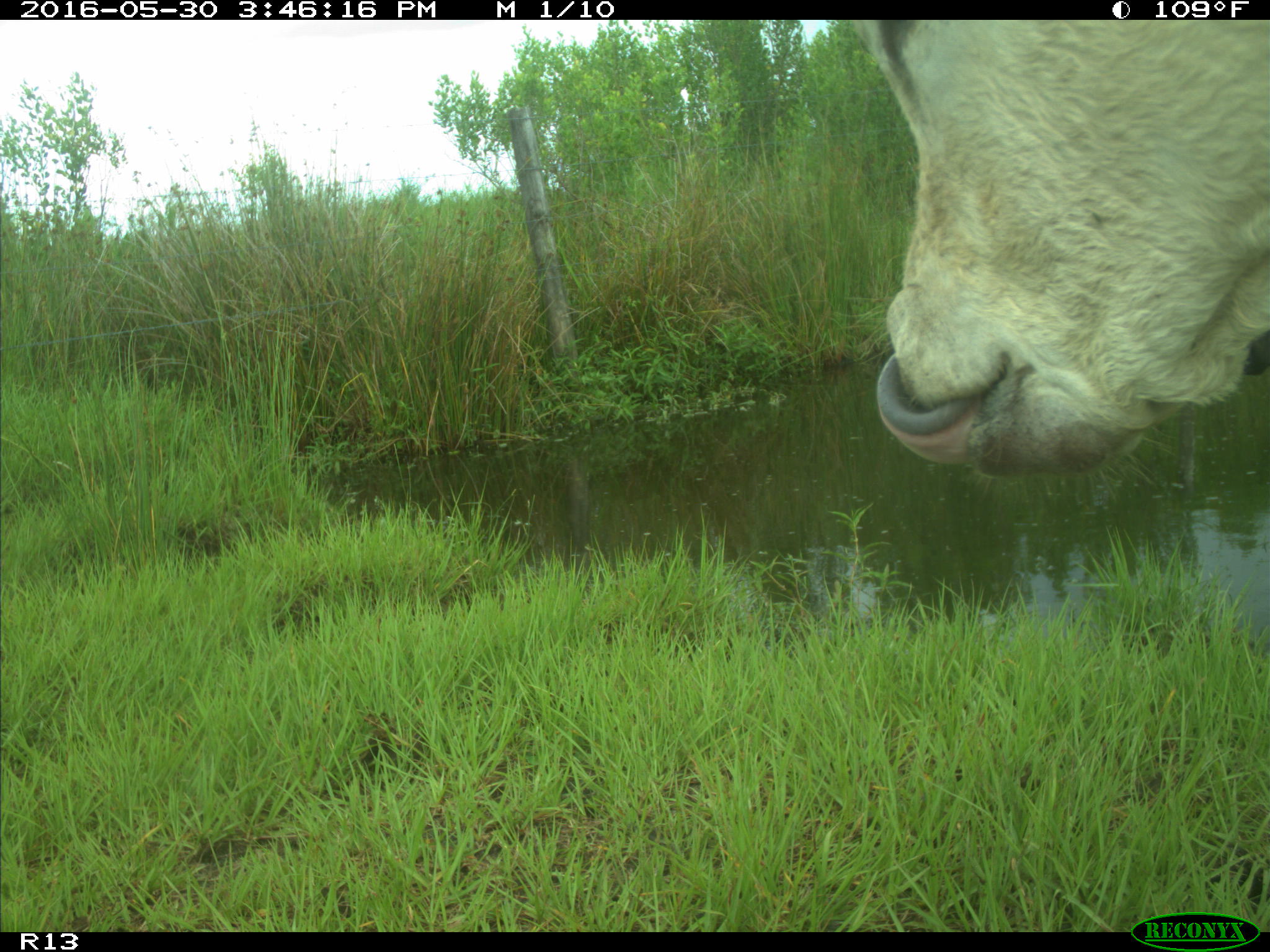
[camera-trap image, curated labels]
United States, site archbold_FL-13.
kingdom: Animalia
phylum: Chordata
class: Mammalia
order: Artiodactyla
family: Bovidae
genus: Bos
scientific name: Bos taurus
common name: domestic cow